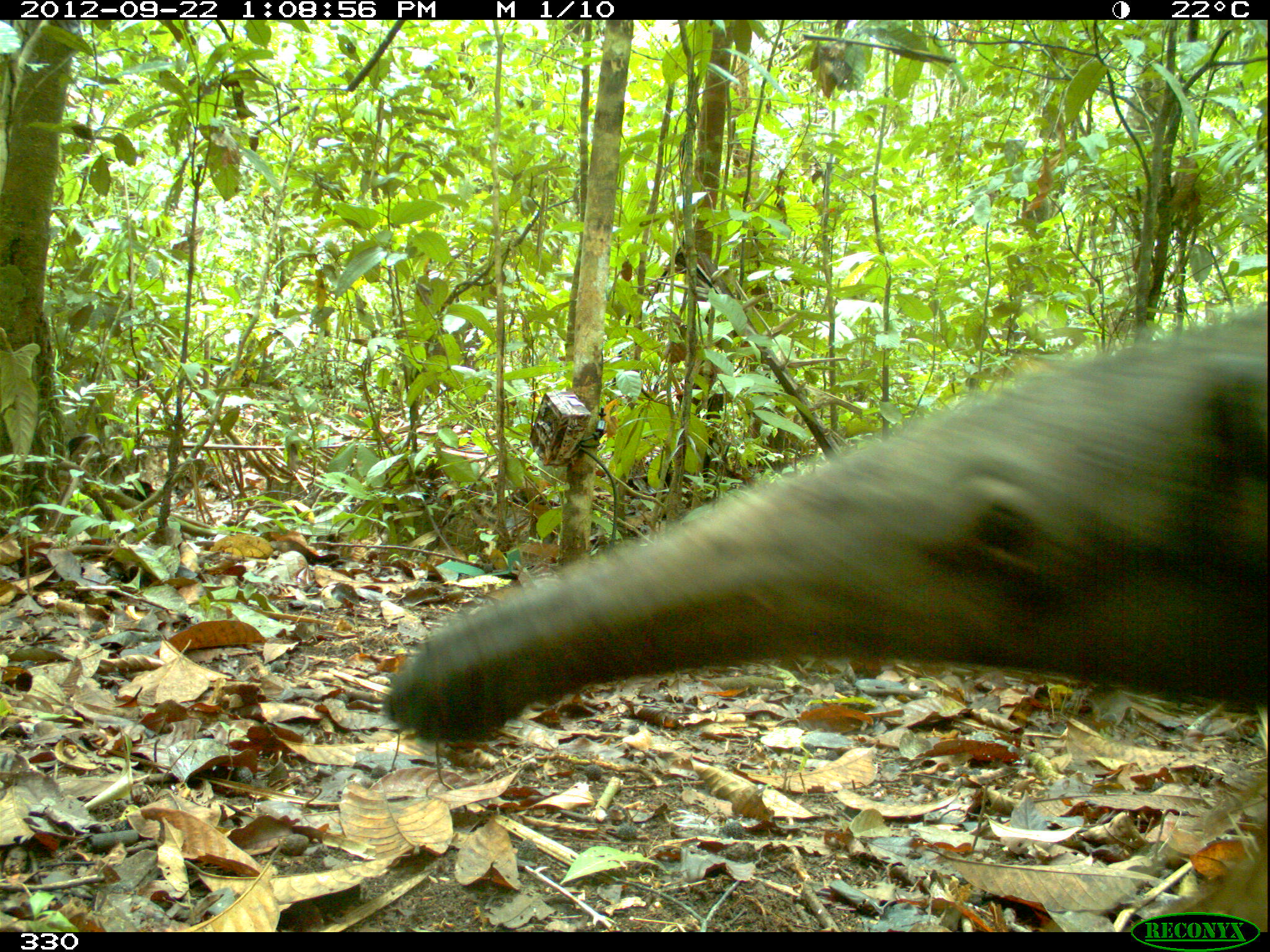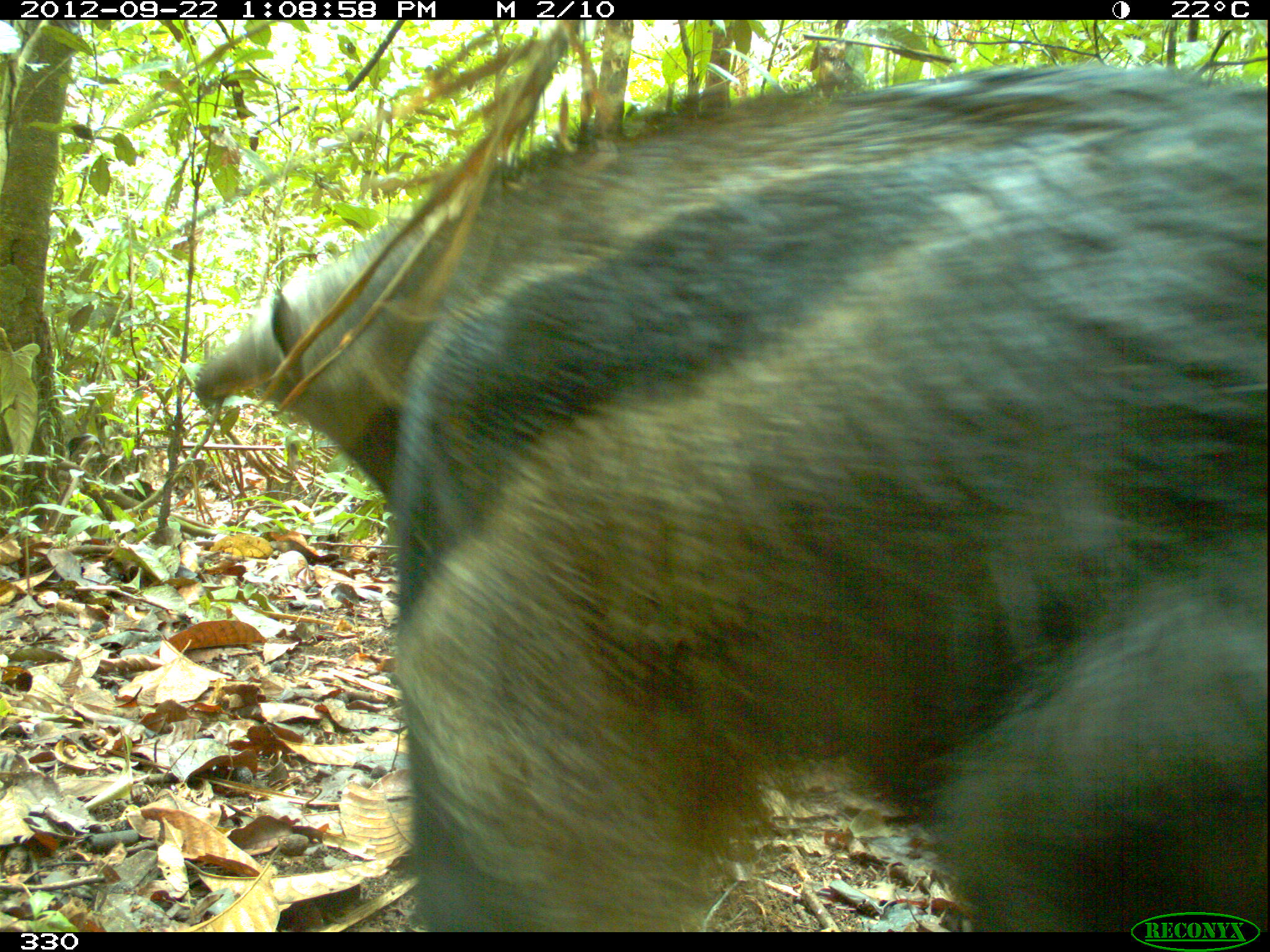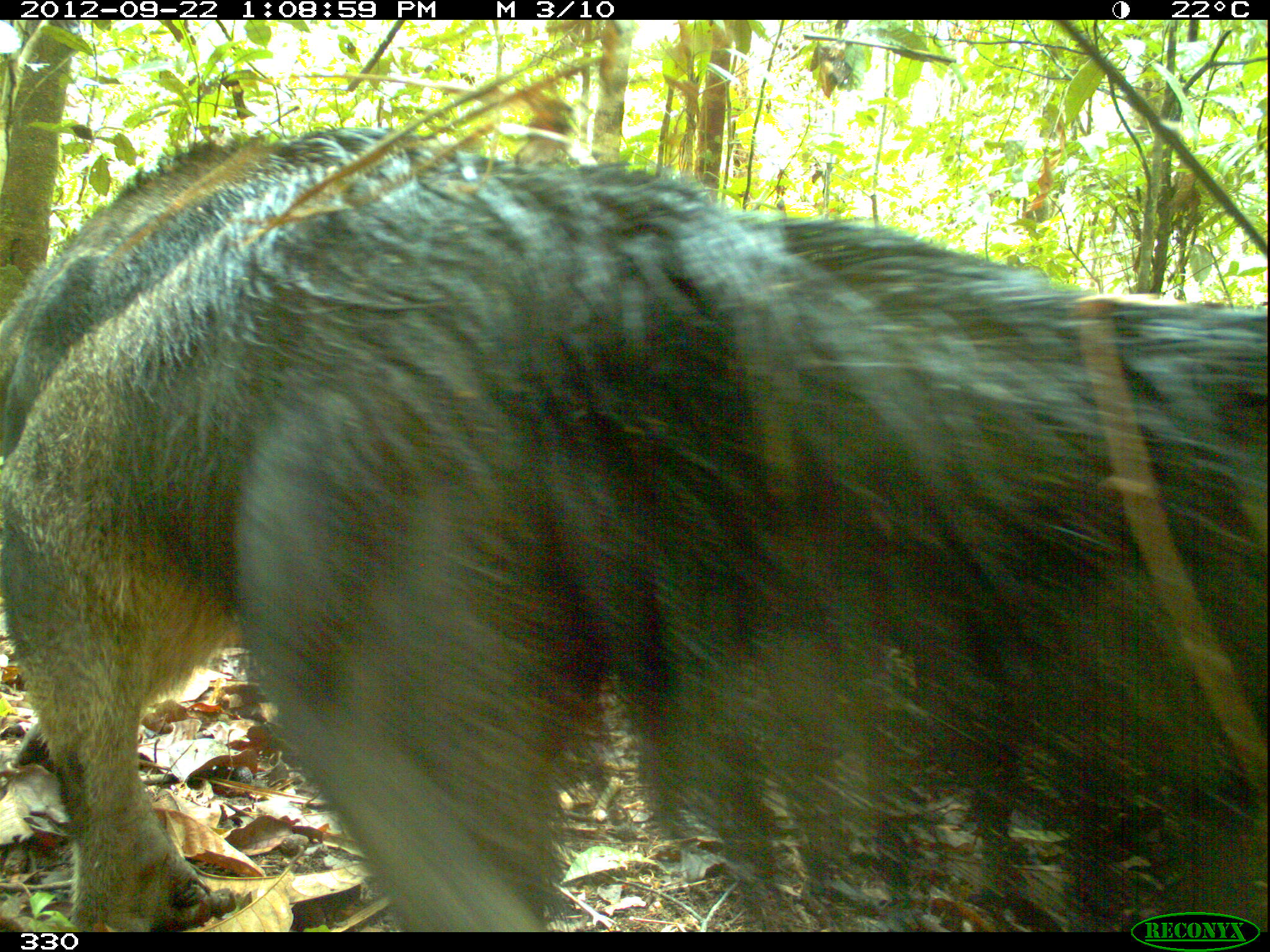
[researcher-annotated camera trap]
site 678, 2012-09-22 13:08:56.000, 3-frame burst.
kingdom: Animalia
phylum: Chordata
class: Mammalia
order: Pilosa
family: Myrmecophagidae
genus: Myrmecophaga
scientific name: Myrmecophaga tridactyla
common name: giant anteater